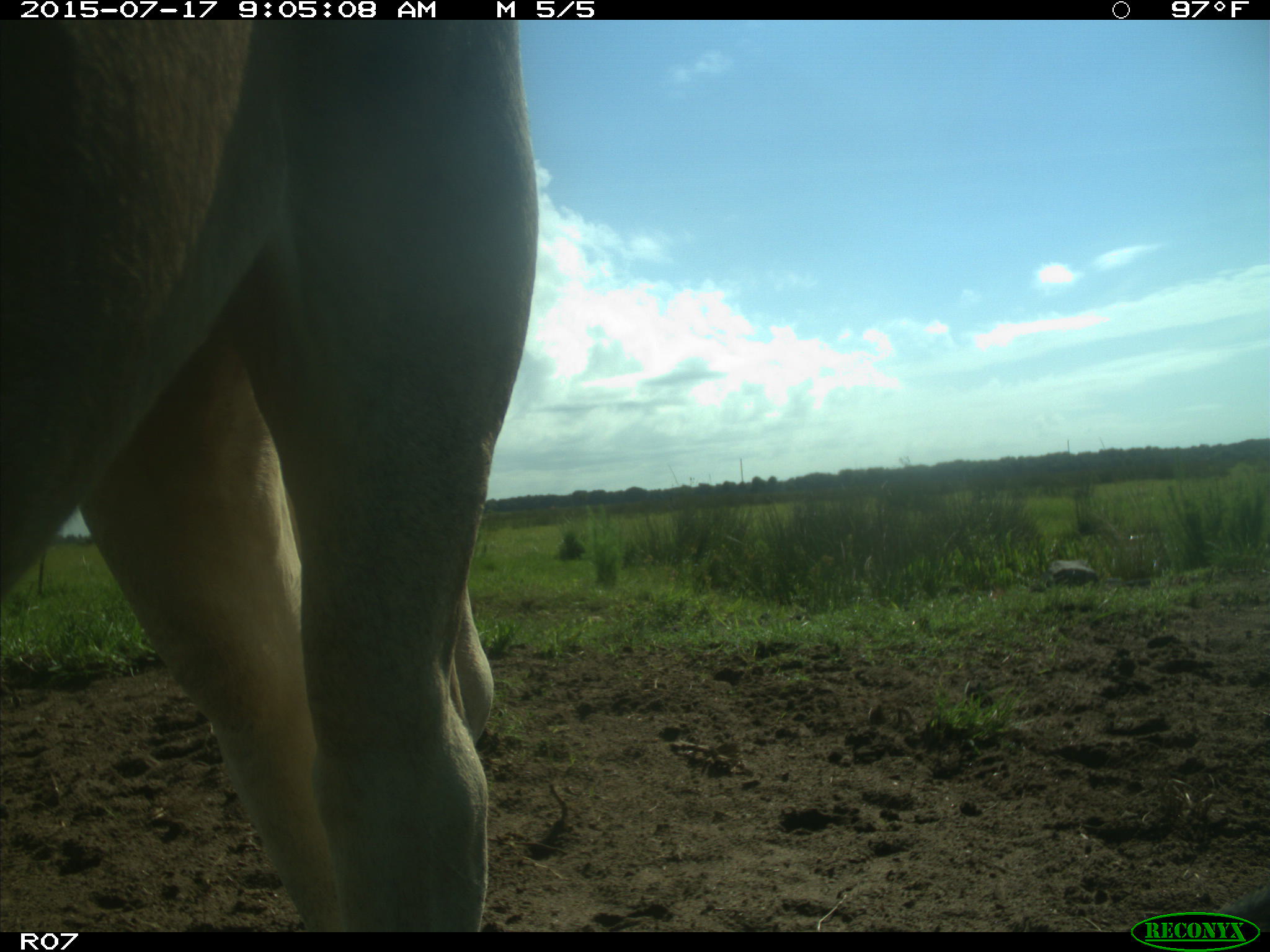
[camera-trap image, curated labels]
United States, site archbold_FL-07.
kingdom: Animalia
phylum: Chordata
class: Mammalia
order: Artiodactyla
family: Bovidae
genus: Bos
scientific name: Bos taurus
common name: domestic cow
Bos taurus (domestic cow).